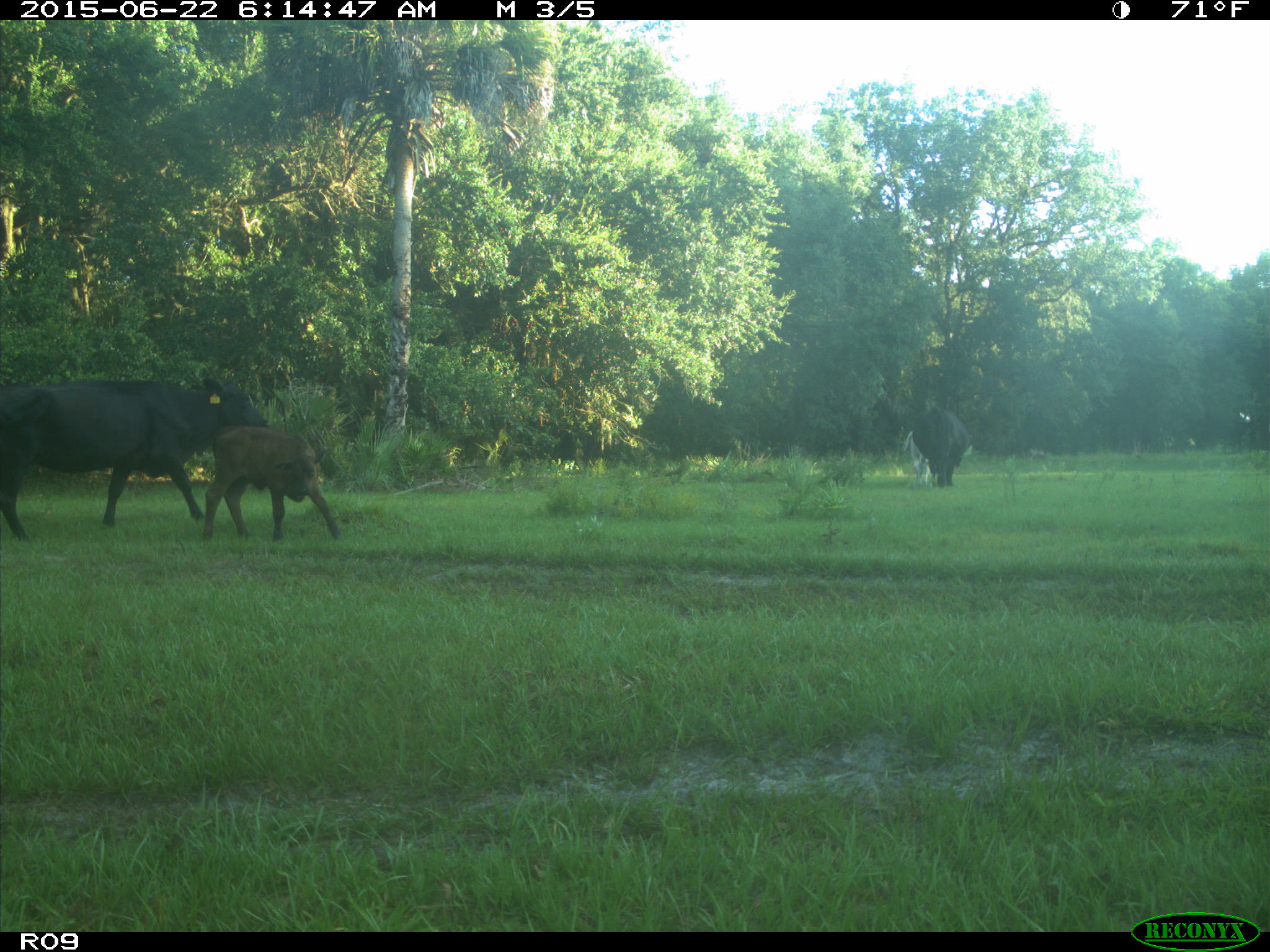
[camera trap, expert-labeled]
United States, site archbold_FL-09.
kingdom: Animalia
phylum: Chordata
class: Mammalia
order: Artiodactyla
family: Bovidae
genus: Bos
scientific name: Bos taurus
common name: domestic cow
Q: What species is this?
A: Bos taurus (domestic cow).